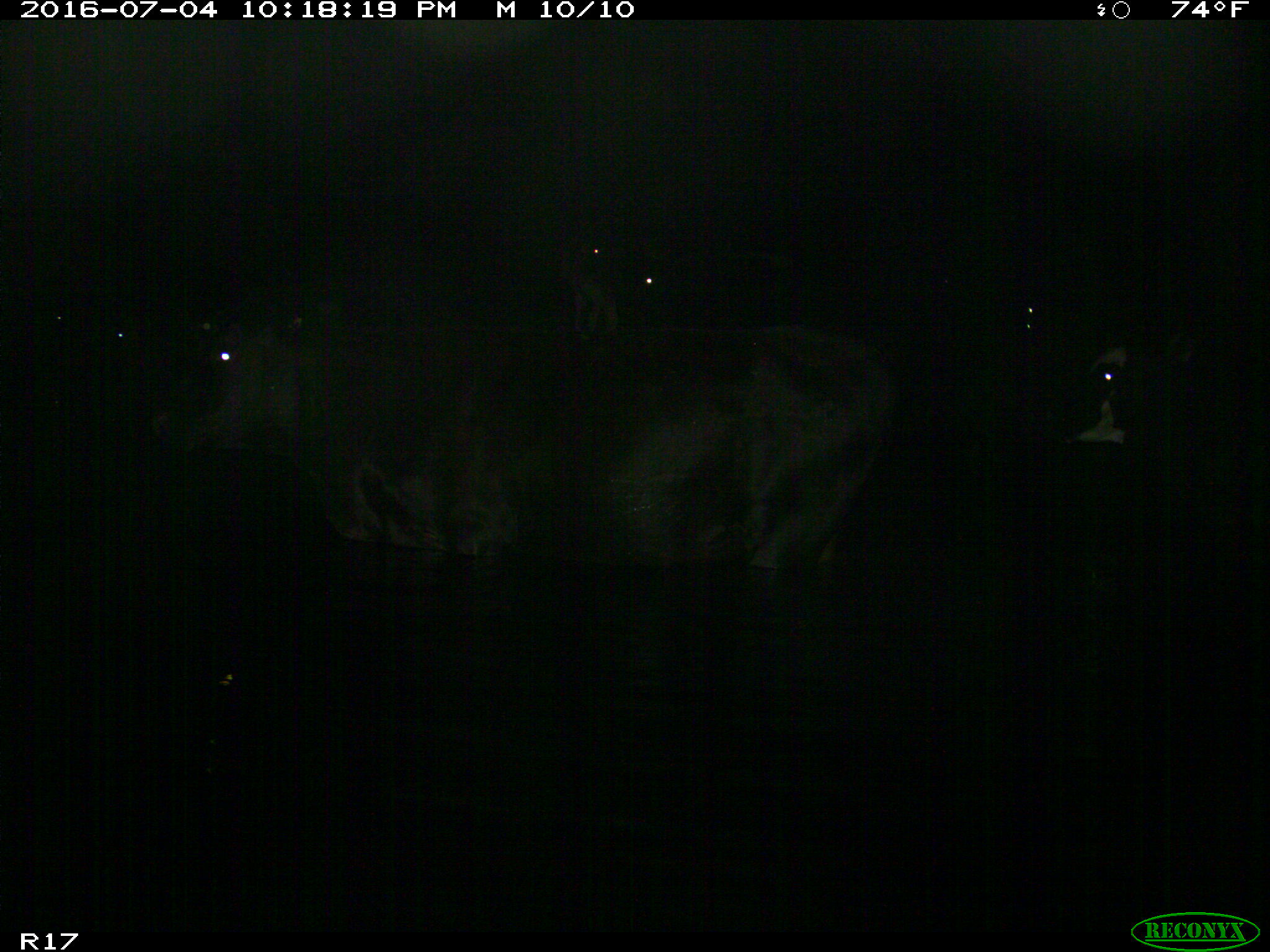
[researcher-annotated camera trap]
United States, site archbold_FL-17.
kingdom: Animalia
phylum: Chordata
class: Mammalia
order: Artiodactyla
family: Bovidae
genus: Bos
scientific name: Bos taurus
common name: domestic cow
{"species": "Bos taurus (domestic cow)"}